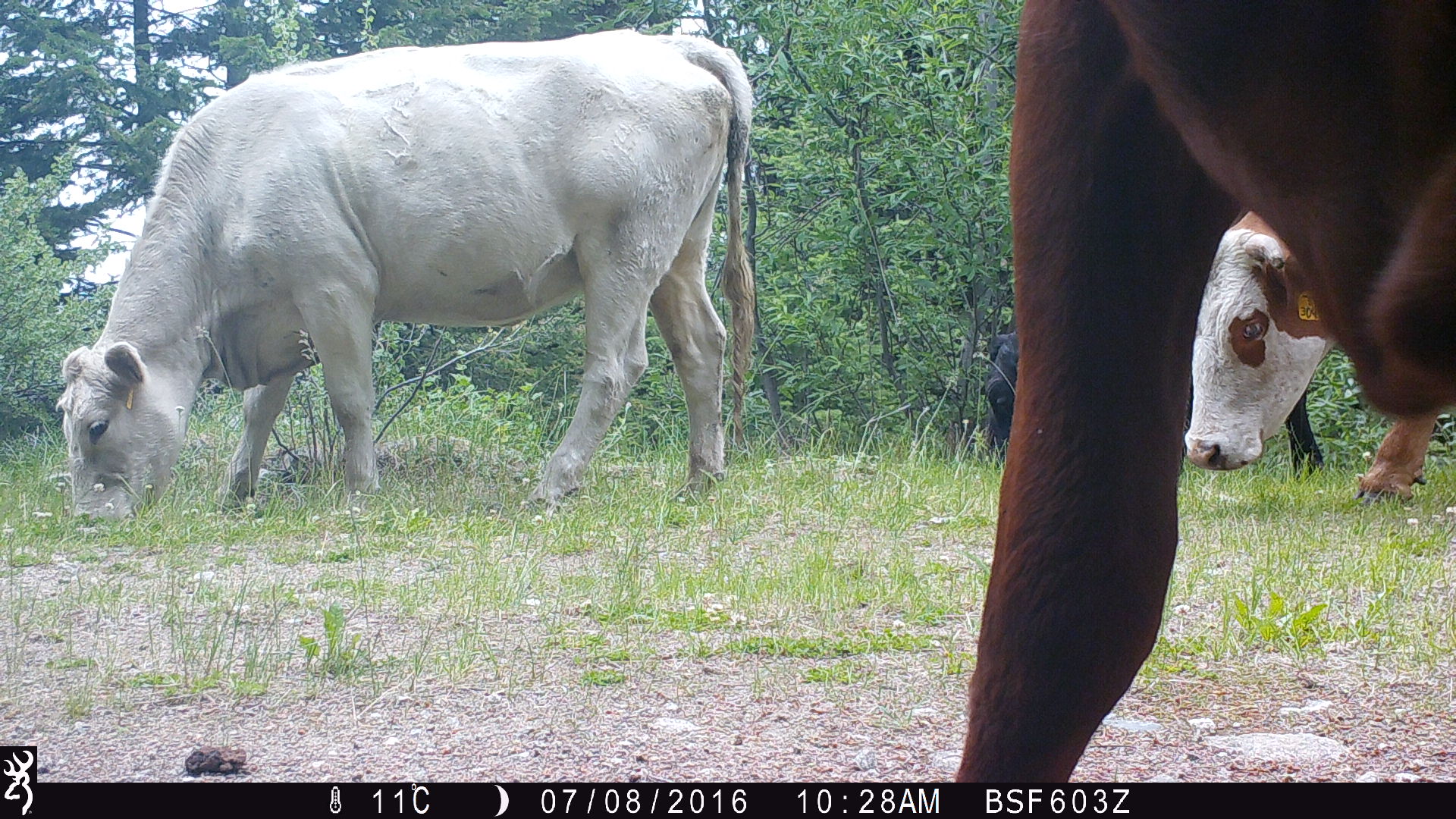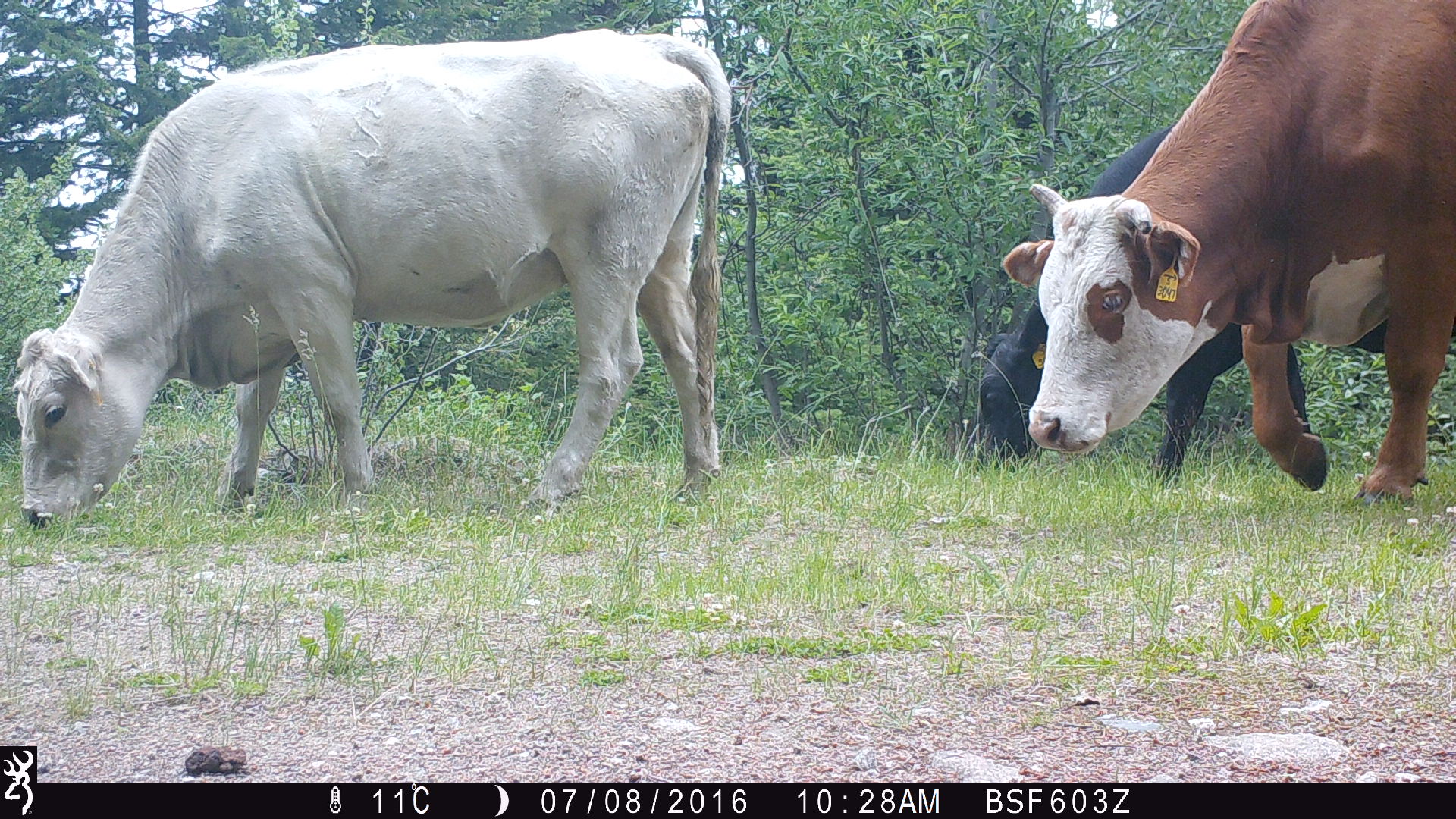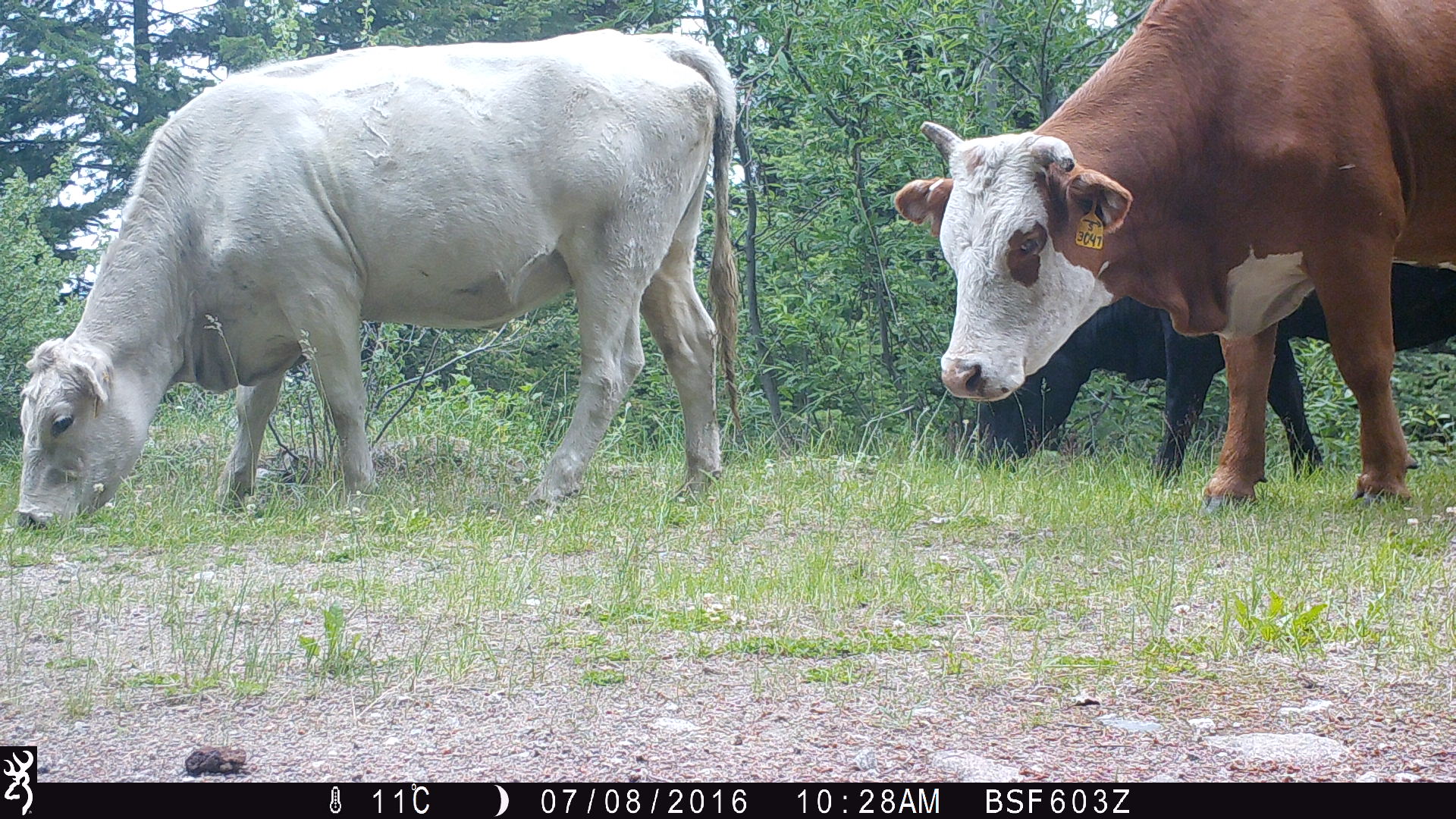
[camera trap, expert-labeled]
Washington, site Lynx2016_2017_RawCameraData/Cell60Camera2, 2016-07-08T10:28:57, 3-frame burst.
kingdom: Animalia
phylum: Chordata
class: Mammalia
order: Artiodactyla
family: Bovidae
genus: Bos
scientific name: Bos taurus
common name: domestic cattle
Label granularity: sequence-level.